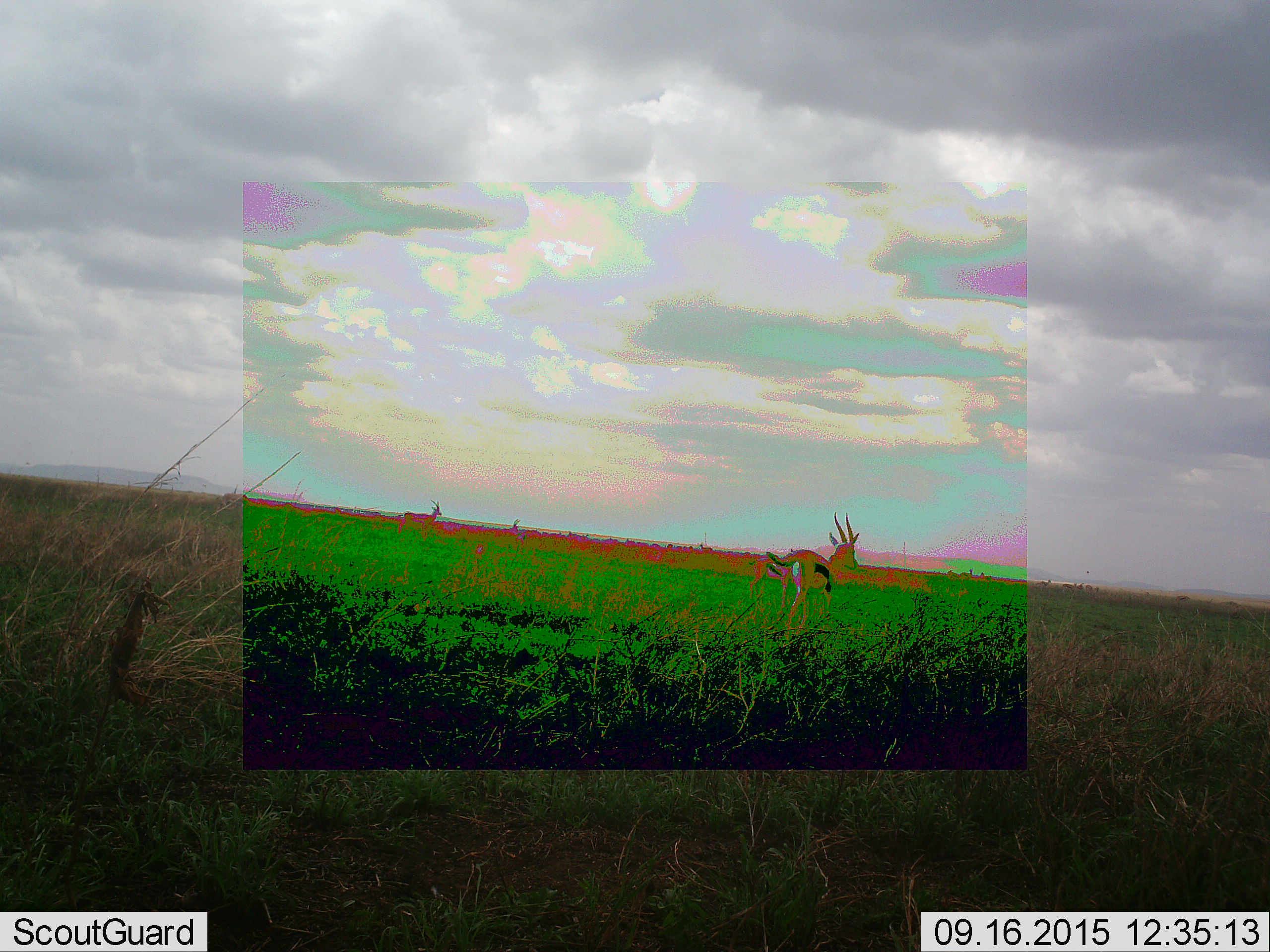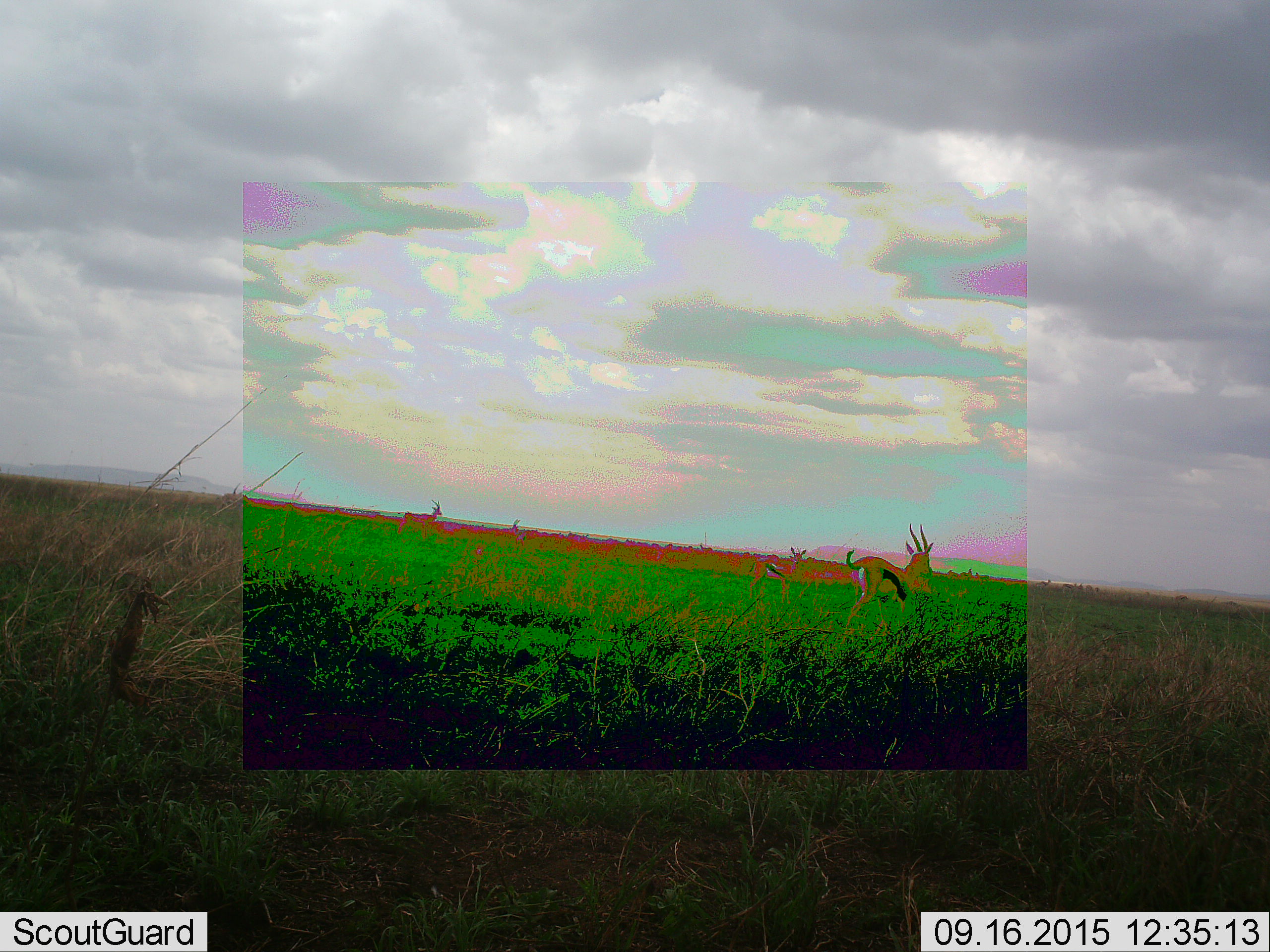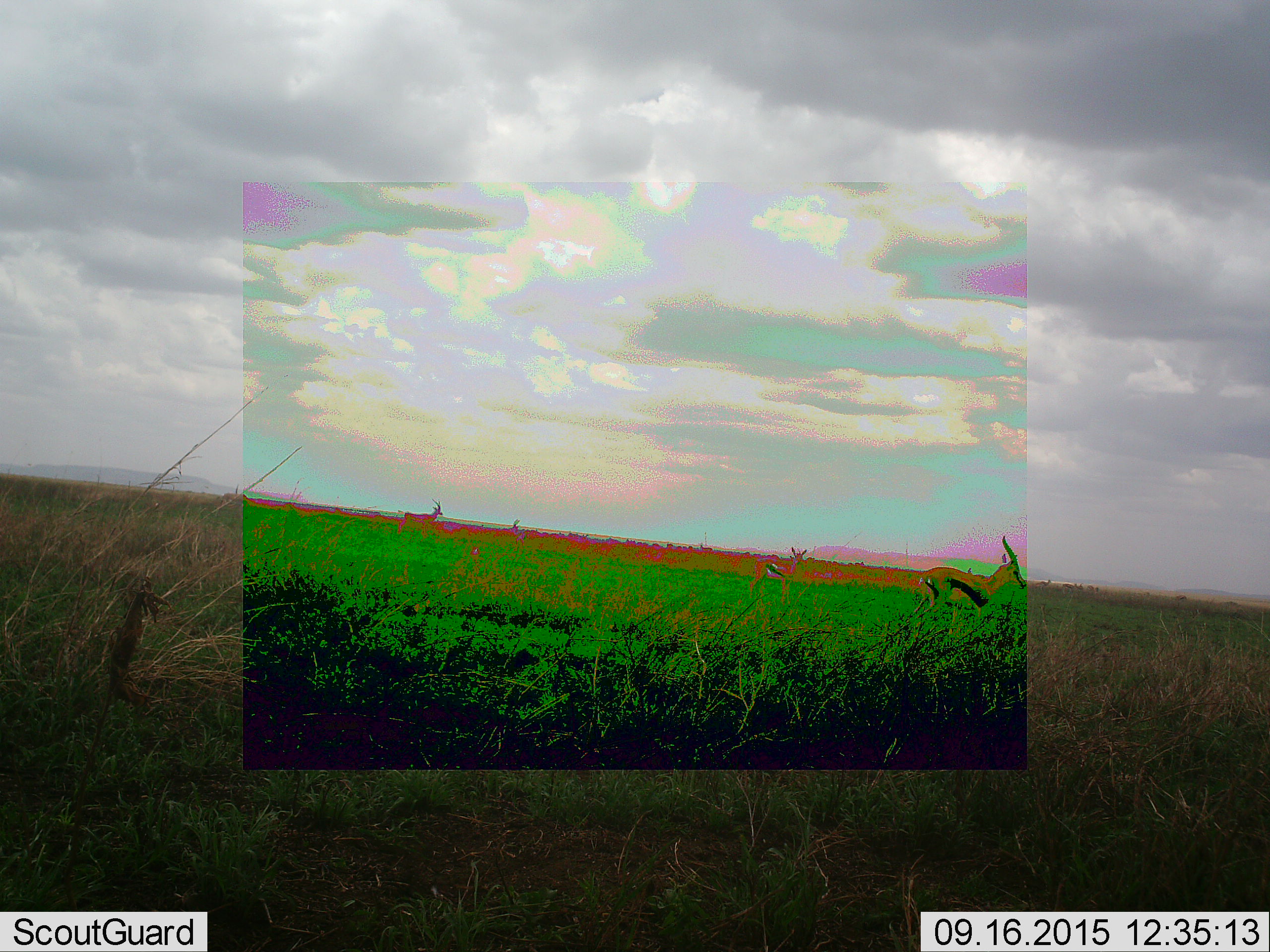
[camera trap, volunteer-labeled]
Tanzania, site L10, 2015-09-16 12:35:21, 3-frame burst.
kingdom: Animalia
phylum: Chordata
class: Mammalia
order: Artiodactyla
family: Bovidae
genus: Eudorcas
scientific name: Eudorcas thomsonii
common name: thomson's gazelle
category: gazellethomsons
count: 4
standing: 100%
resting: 0%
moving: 67%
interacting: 0%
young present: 17%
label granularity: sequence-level